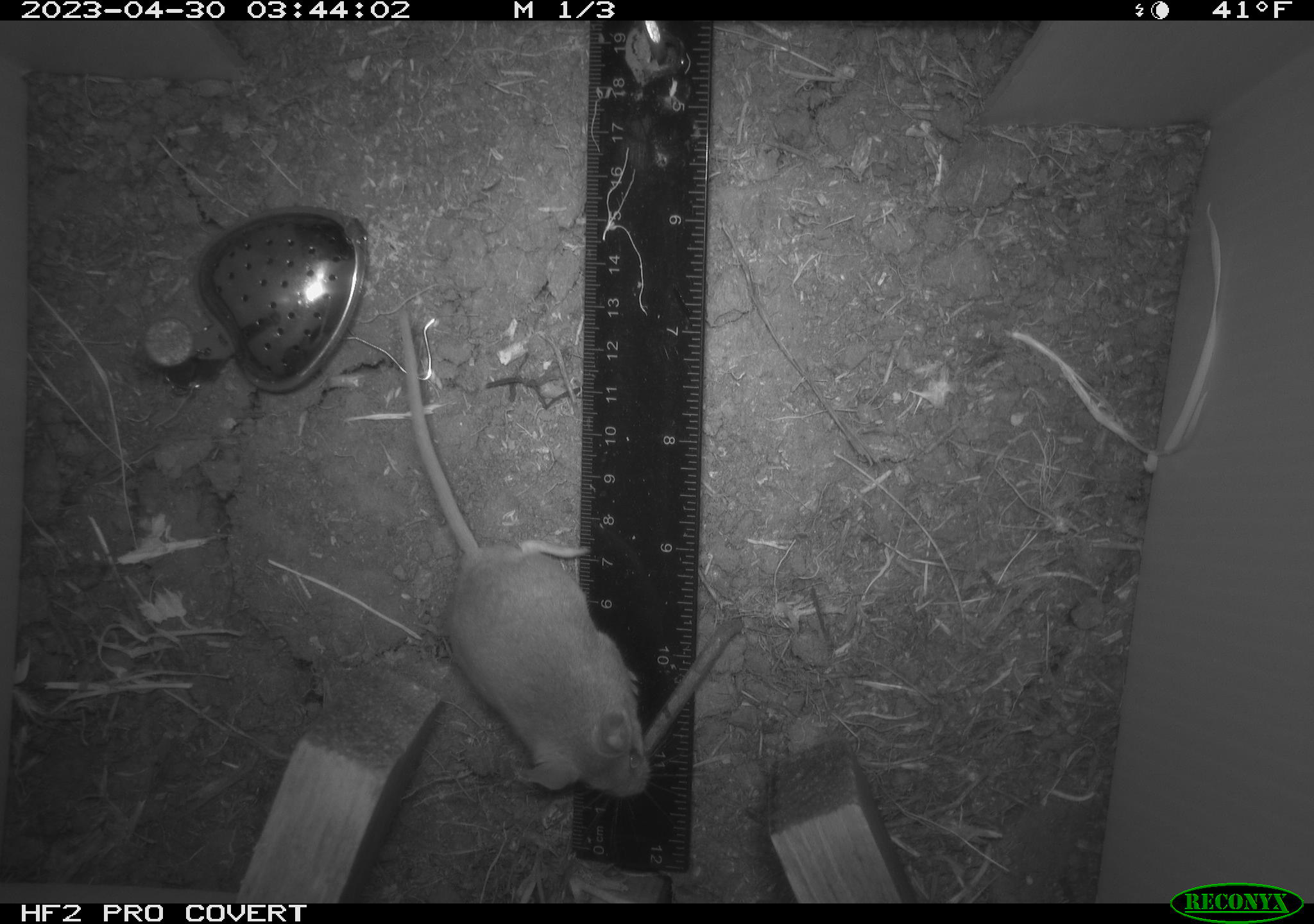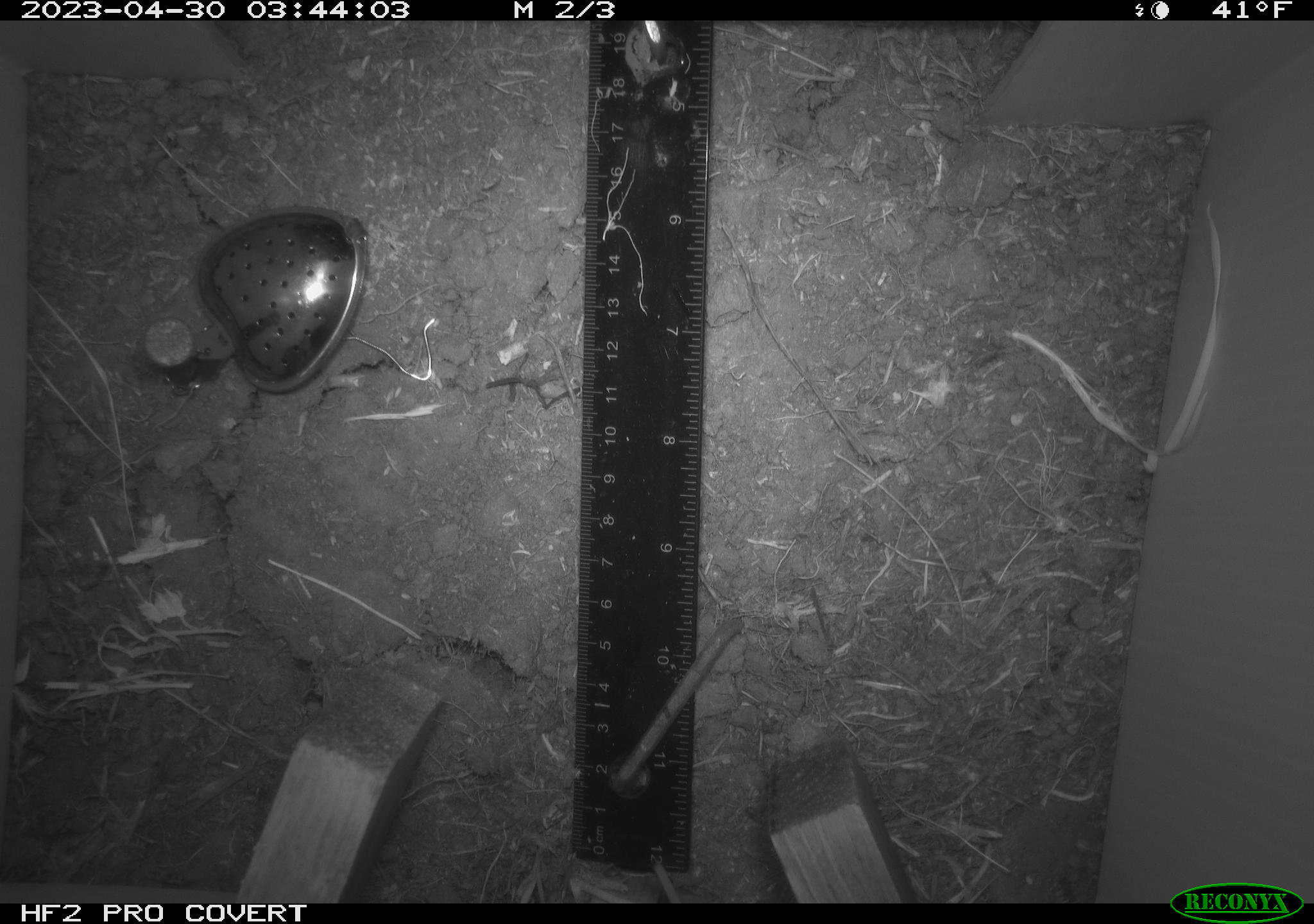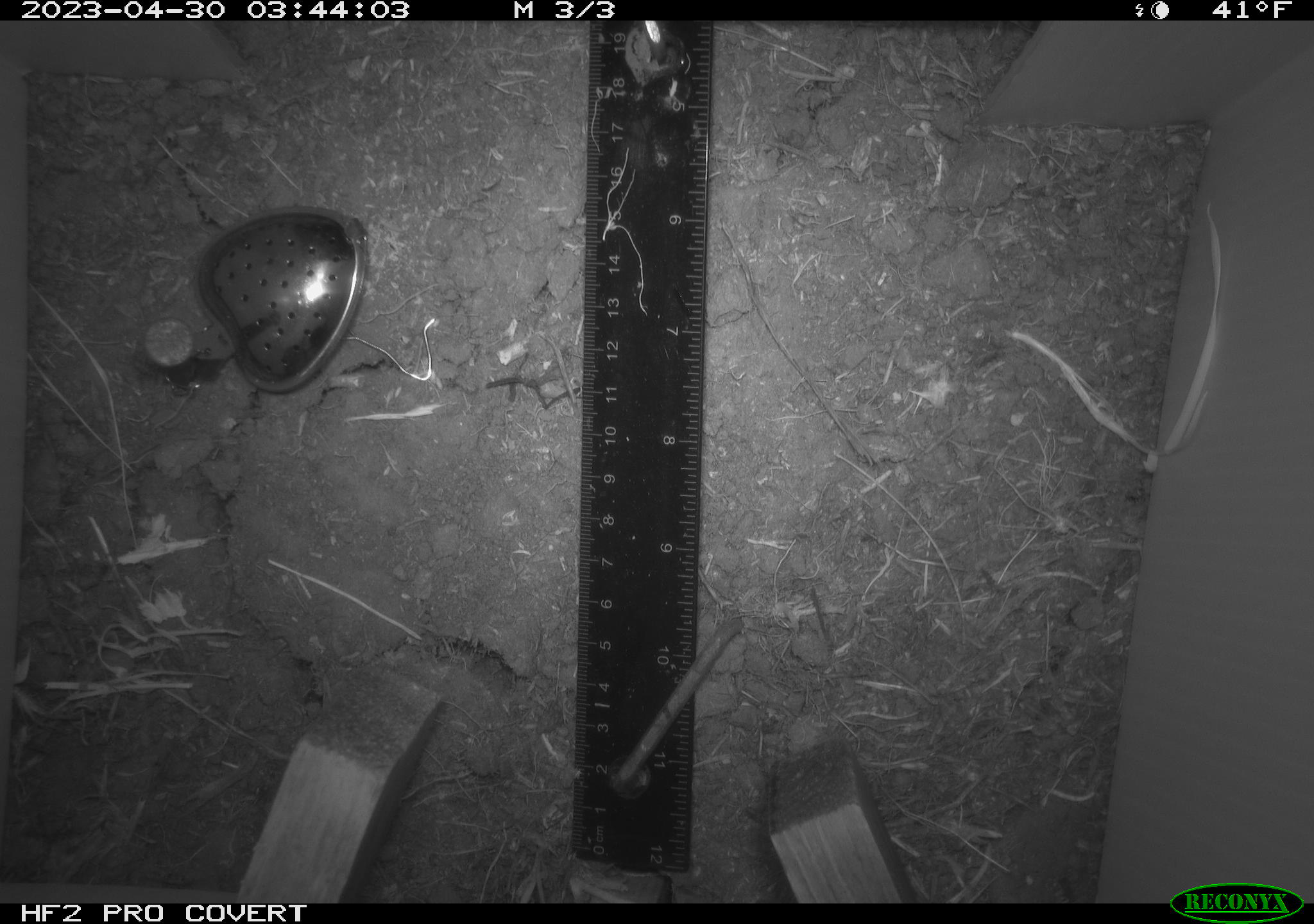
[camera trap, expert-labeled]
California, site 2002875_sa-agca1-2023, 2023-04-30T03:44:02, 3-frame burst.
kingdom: Animalia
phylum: Chordata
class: Mammalia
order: Rodentia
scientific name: Rodentia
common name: mouse species